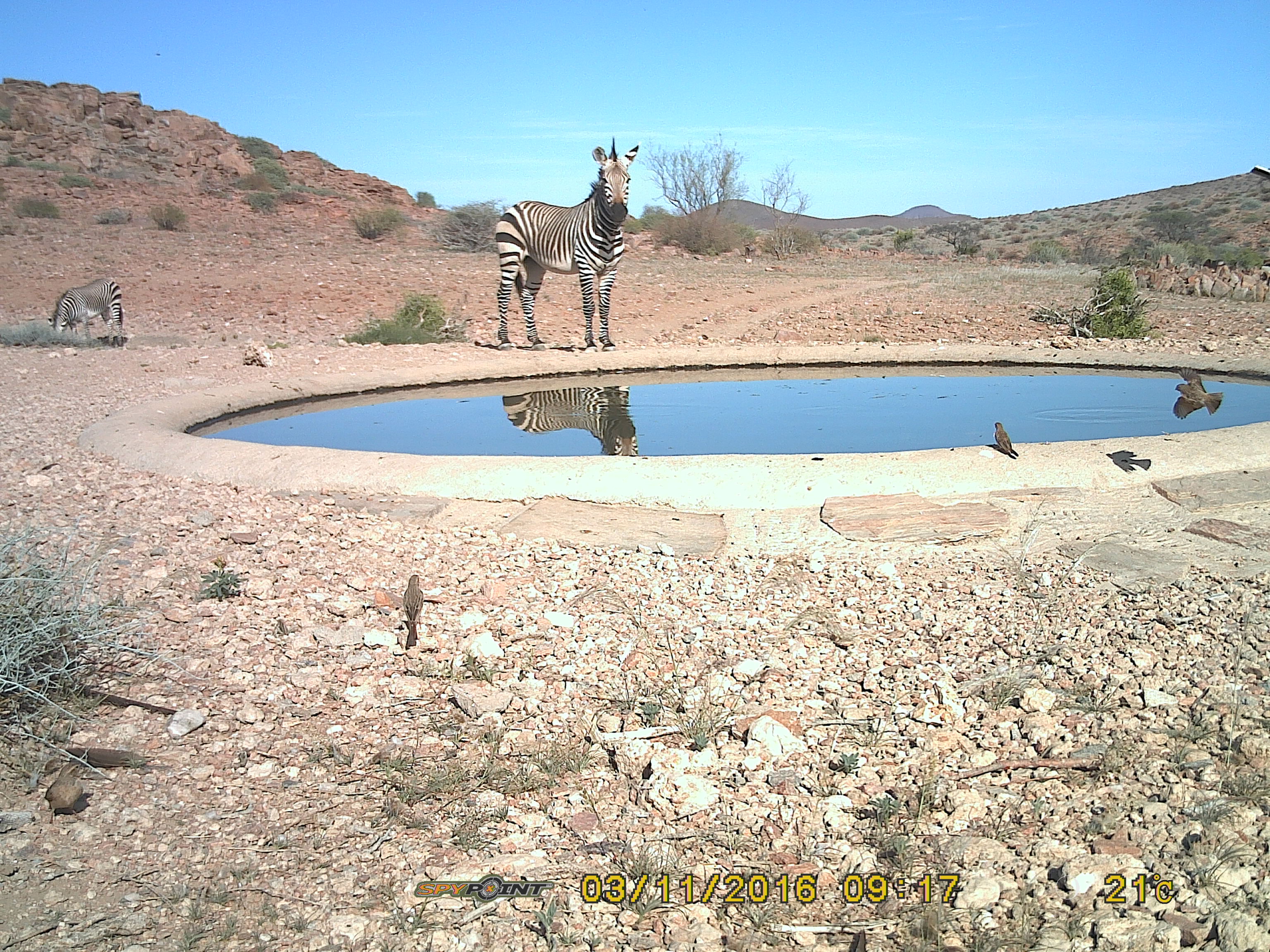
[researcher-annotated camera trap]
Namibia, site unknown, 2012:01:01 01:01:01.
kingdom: Animalia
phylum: Chordata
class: Mammalia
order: Perissodactyla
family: Equidae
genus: Equus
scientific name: Equus zebra hartmannae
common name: hartmann's mountain zebra